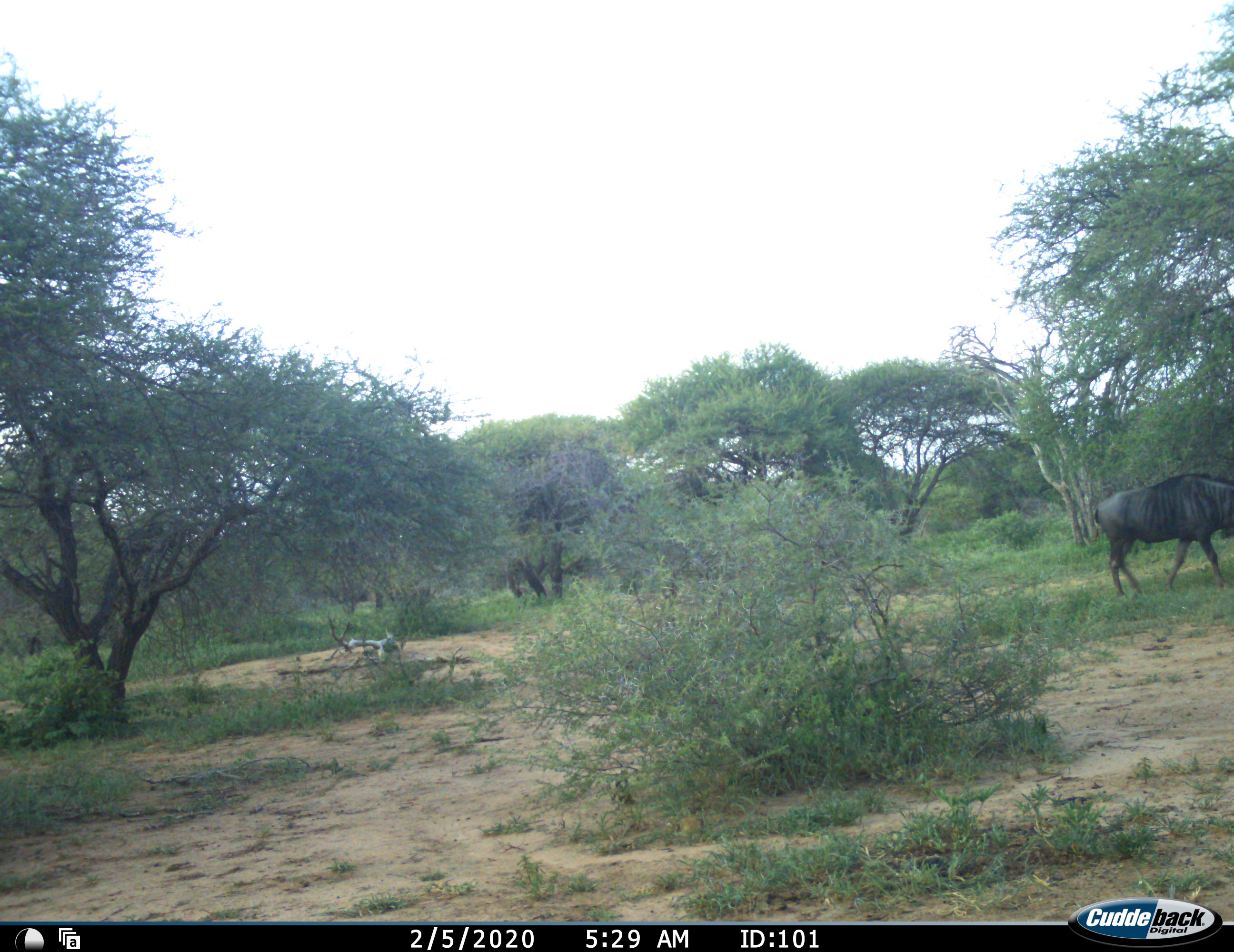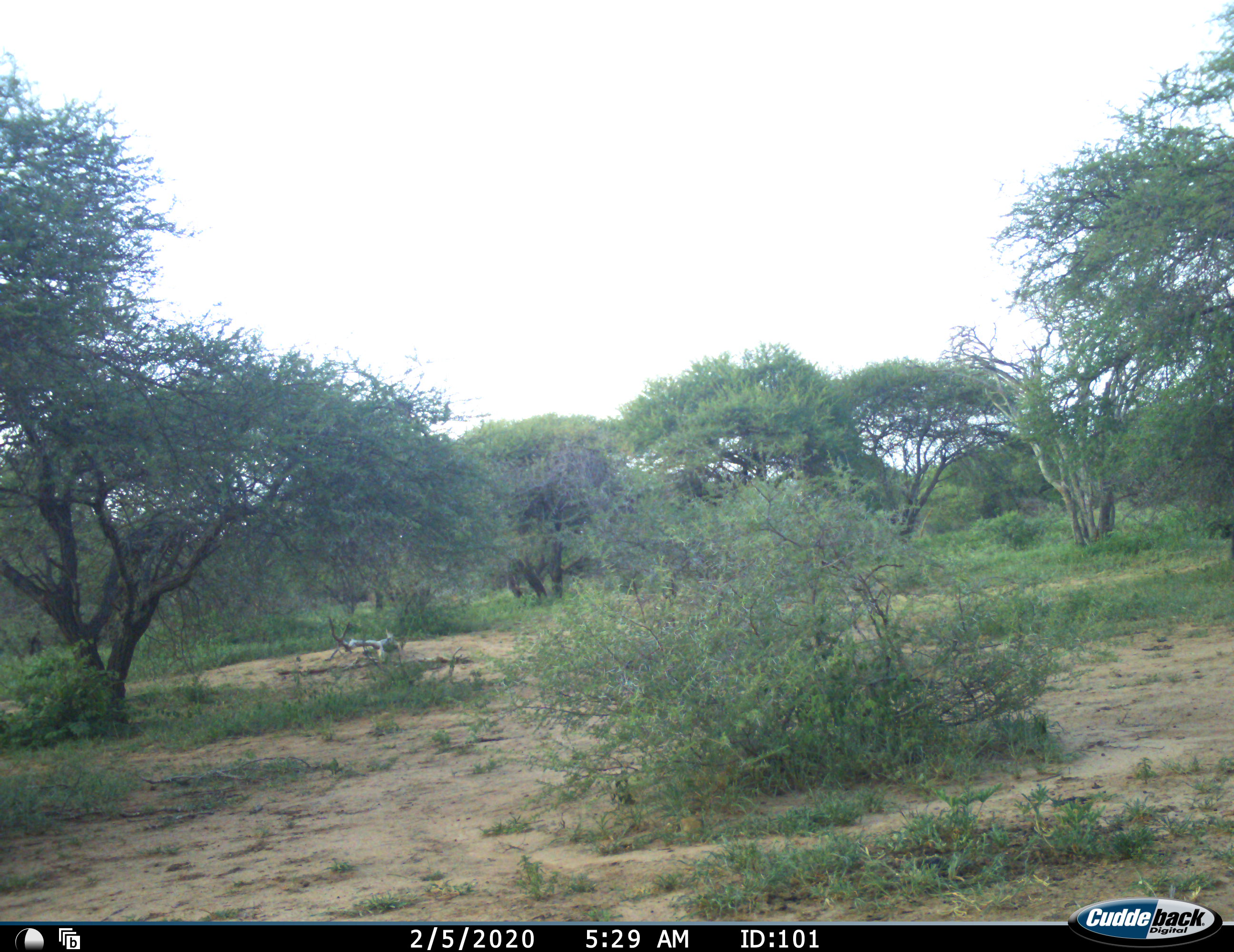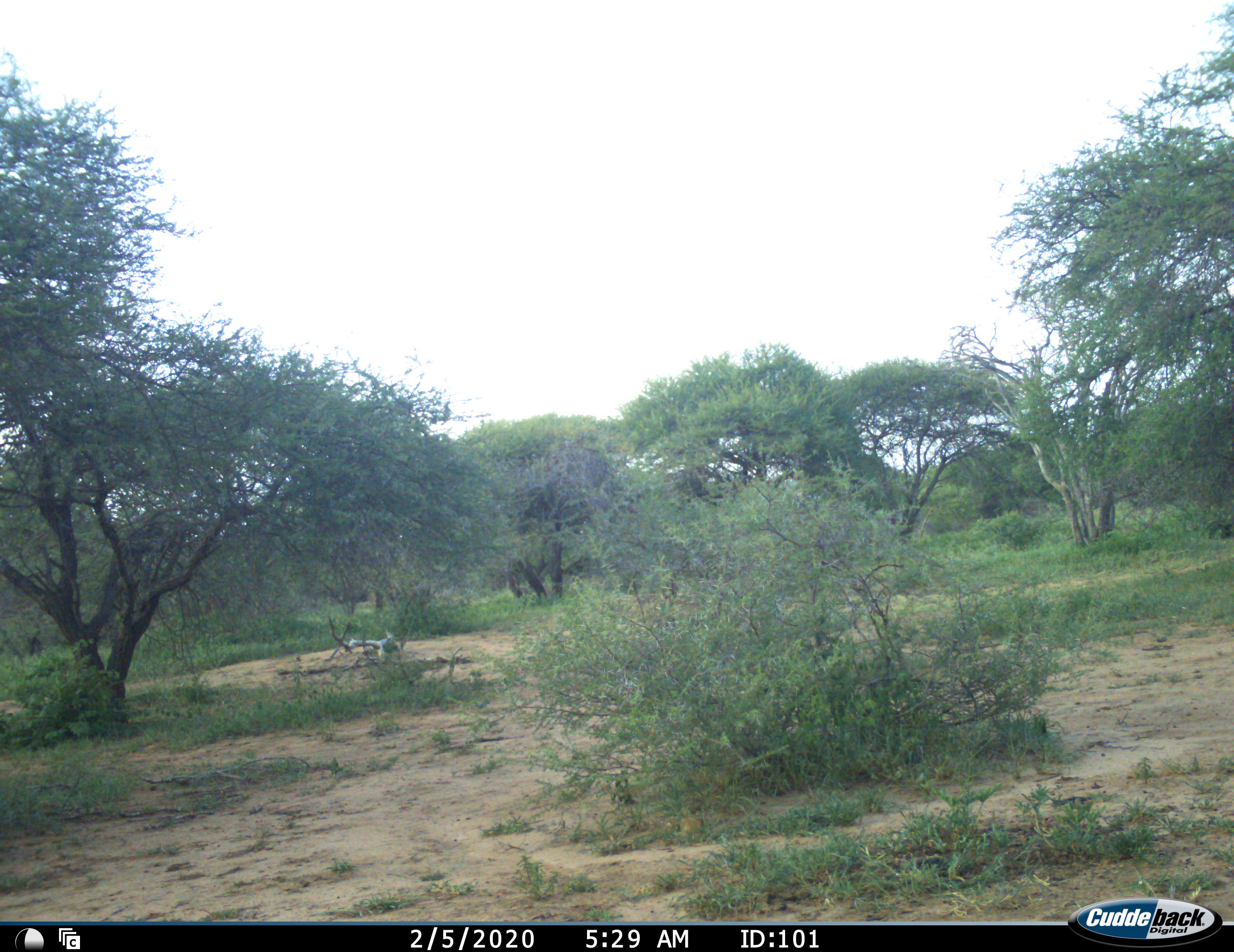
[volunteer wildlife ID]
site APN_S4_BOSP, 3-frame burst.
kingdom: Animalia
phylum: Chordata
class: Mammalia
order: Artiodactyla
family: Bovidae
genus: Connochaetes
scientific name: Connochaetes taurinus taurinus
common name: blue wildebeest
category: wildebeestblue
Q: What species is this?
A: Wildebeestblue (blue wildebeest) (Connochaetes taurinus taurinus).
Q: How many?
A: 1.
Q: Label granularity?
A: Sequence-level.